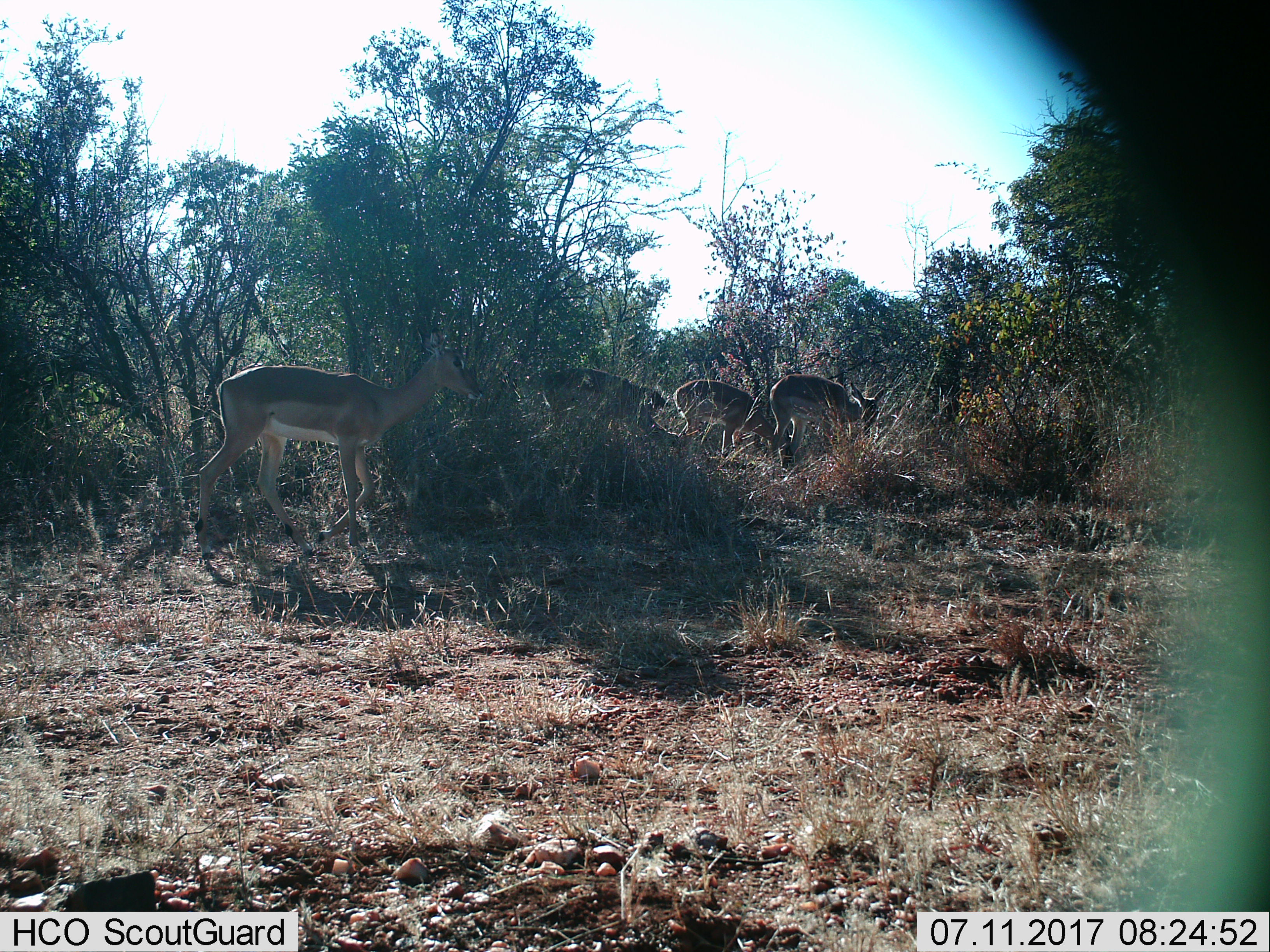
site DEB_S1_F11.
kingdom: Animalia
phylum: Chordata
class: Mammalia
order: Artiodactyla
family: Bovidae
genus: Aepyceros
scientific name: Aepyceros melampus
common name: impala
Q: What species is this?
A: Impala (Aepyceros melampus).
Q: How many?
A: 4.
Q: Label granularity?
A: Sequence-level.